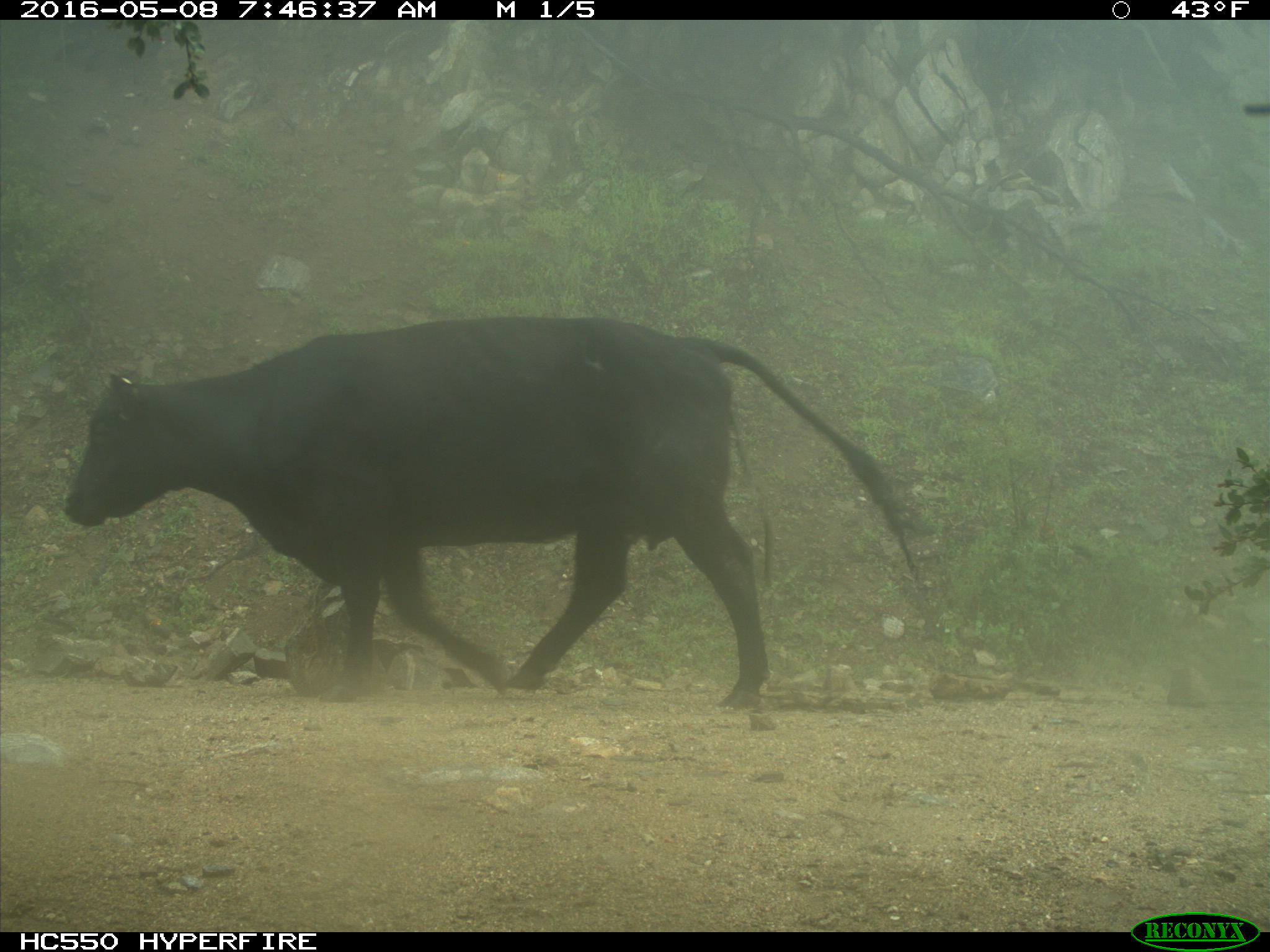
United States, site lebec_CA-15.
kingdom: Animalia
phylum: Chordata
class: Mammalia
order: Artiodactyla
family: Bovidae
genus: Bos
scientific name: Bos taurus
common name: domestic cow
Bos taurus (domestic cow).